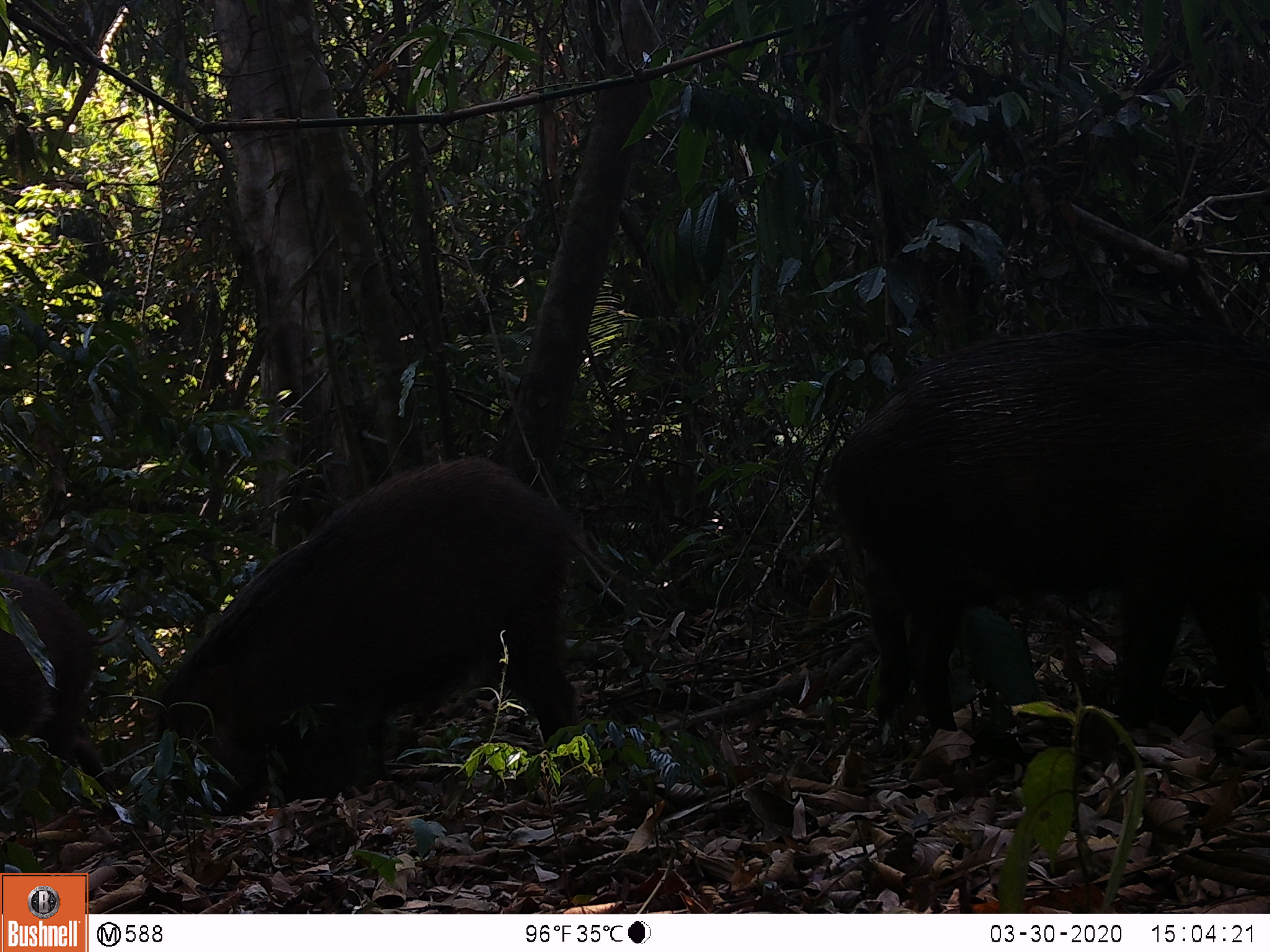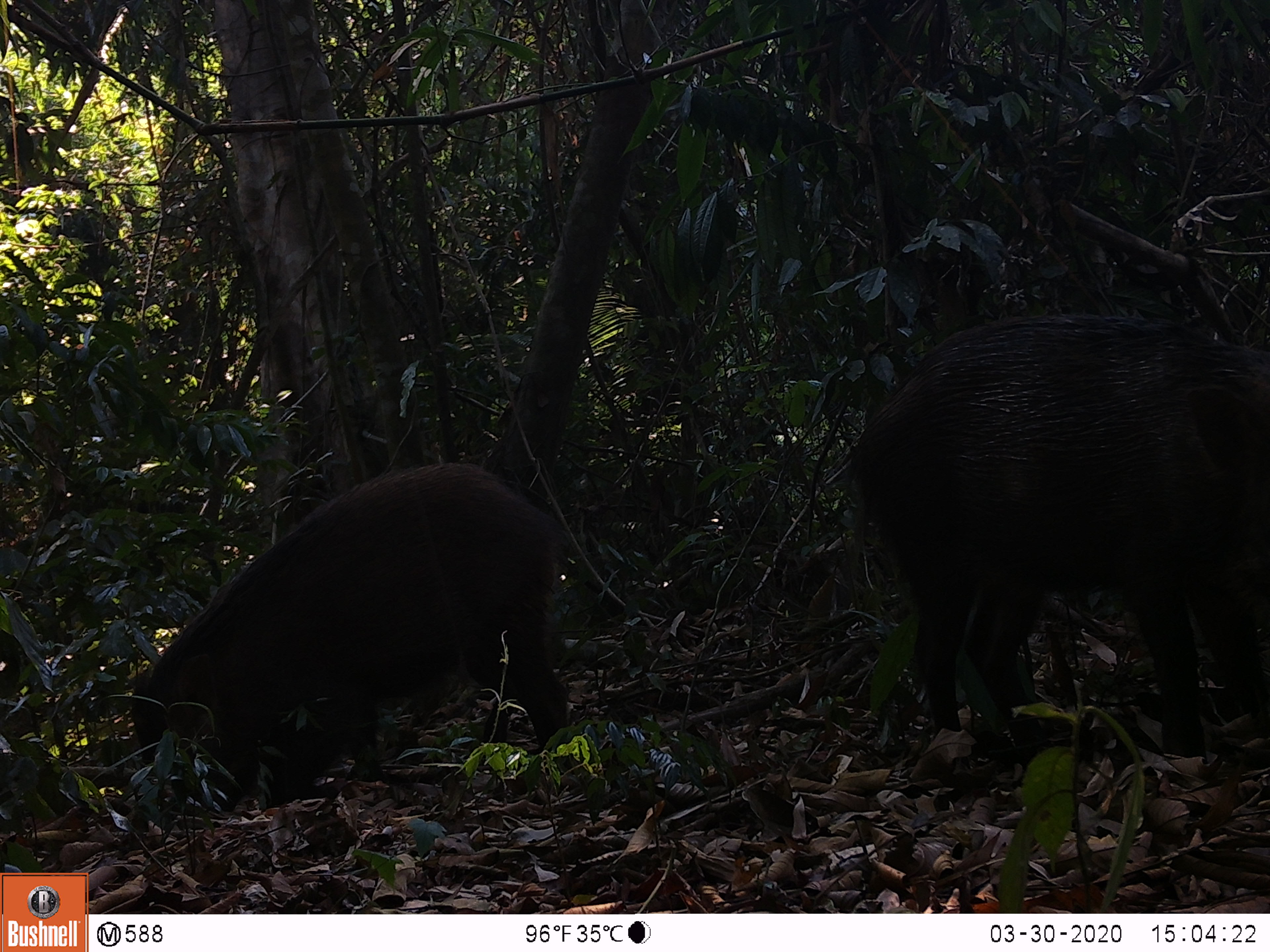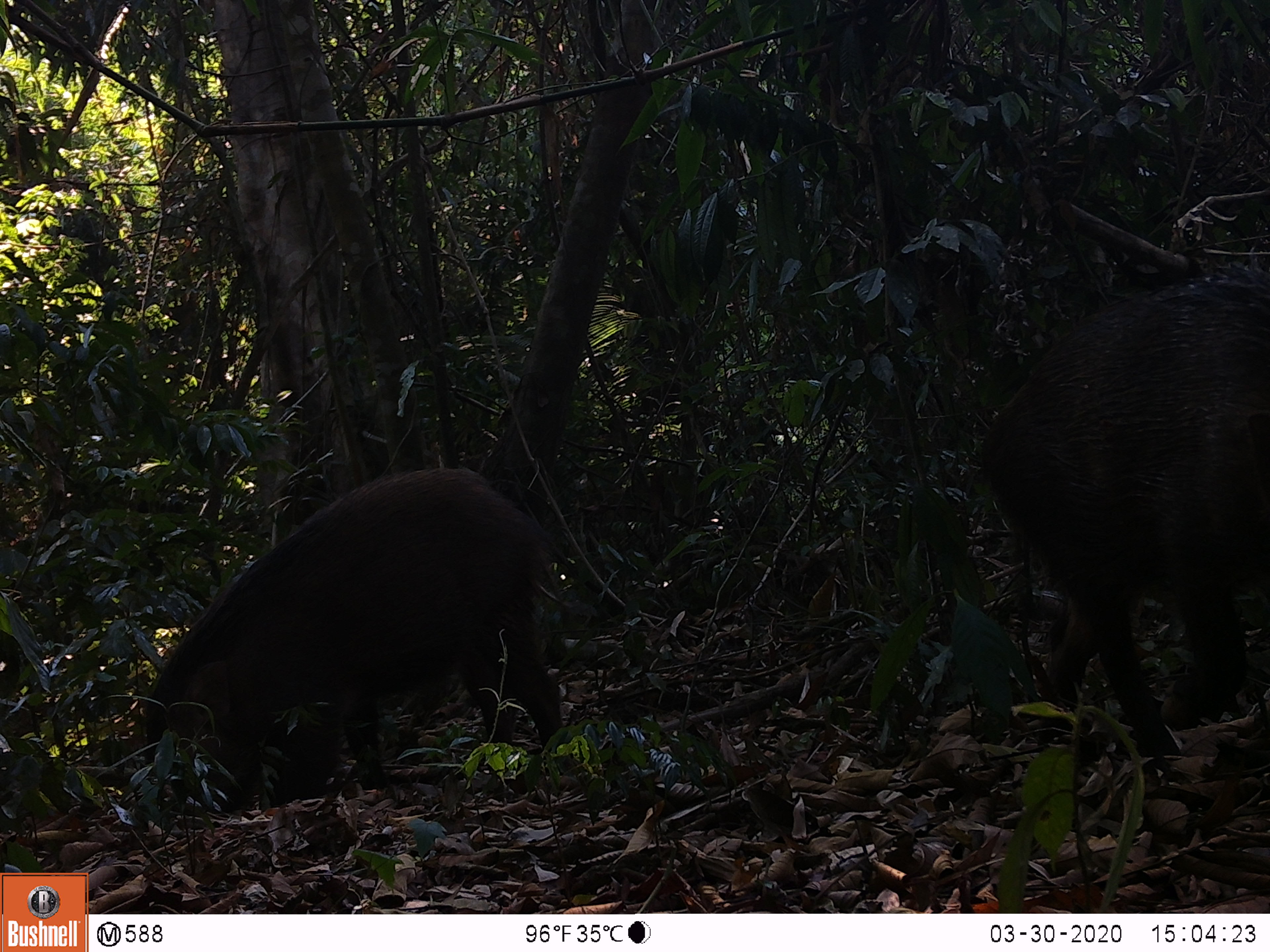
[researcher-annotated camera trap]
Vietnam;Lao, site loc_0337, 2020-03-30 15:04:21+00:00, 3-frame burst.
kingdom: Animalia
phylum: Chordata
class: Mammalia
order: Artiodactyla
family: Suidae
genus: Sus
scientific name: Sus scrofa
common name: eurasian wild pig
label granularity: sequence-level